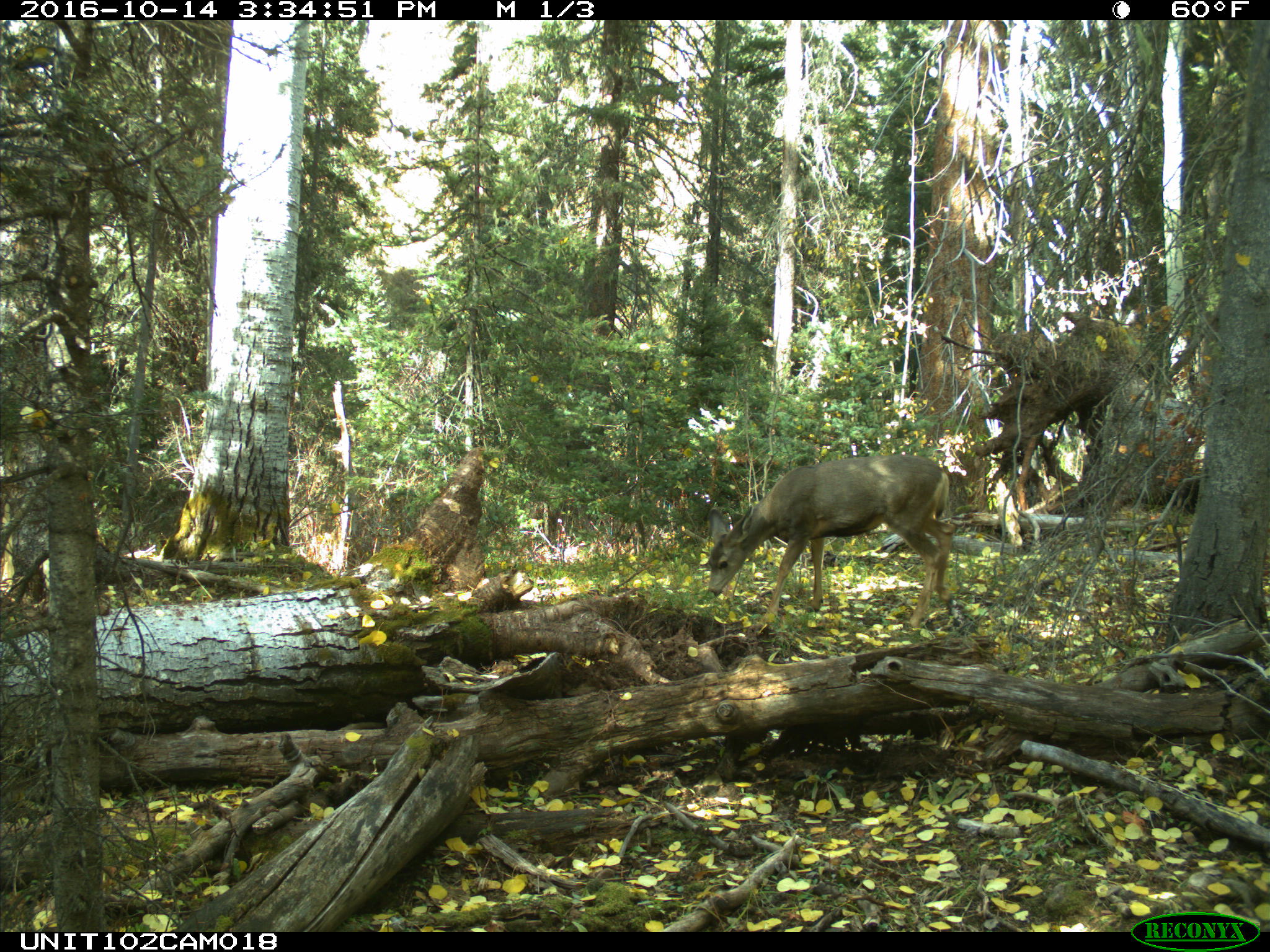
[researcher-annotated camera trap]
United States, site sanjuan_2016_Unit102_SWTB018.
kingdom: Animalia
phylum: Chordata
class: Mammalia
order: Artiodactyla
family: Cervidae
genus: Odocoileus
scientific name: Odocoileus hemionus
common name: mule deer